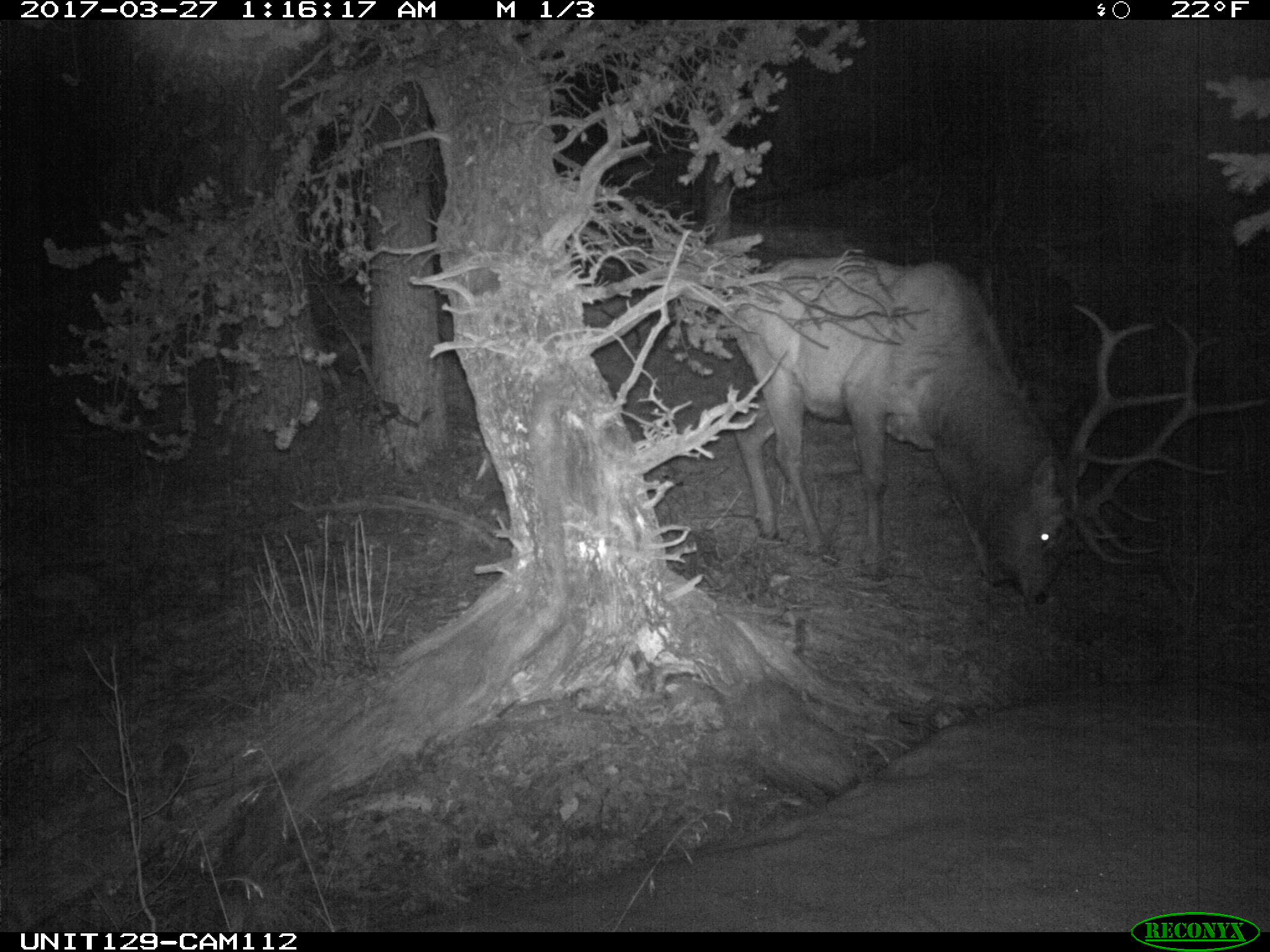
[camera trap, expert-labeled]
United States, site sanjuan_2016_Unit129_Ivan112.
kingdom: Animalia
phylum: Chordata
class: Mammalia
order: Artiodactyla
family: Cervidae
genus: Cervus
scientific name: Cervus elaphus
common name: red deer